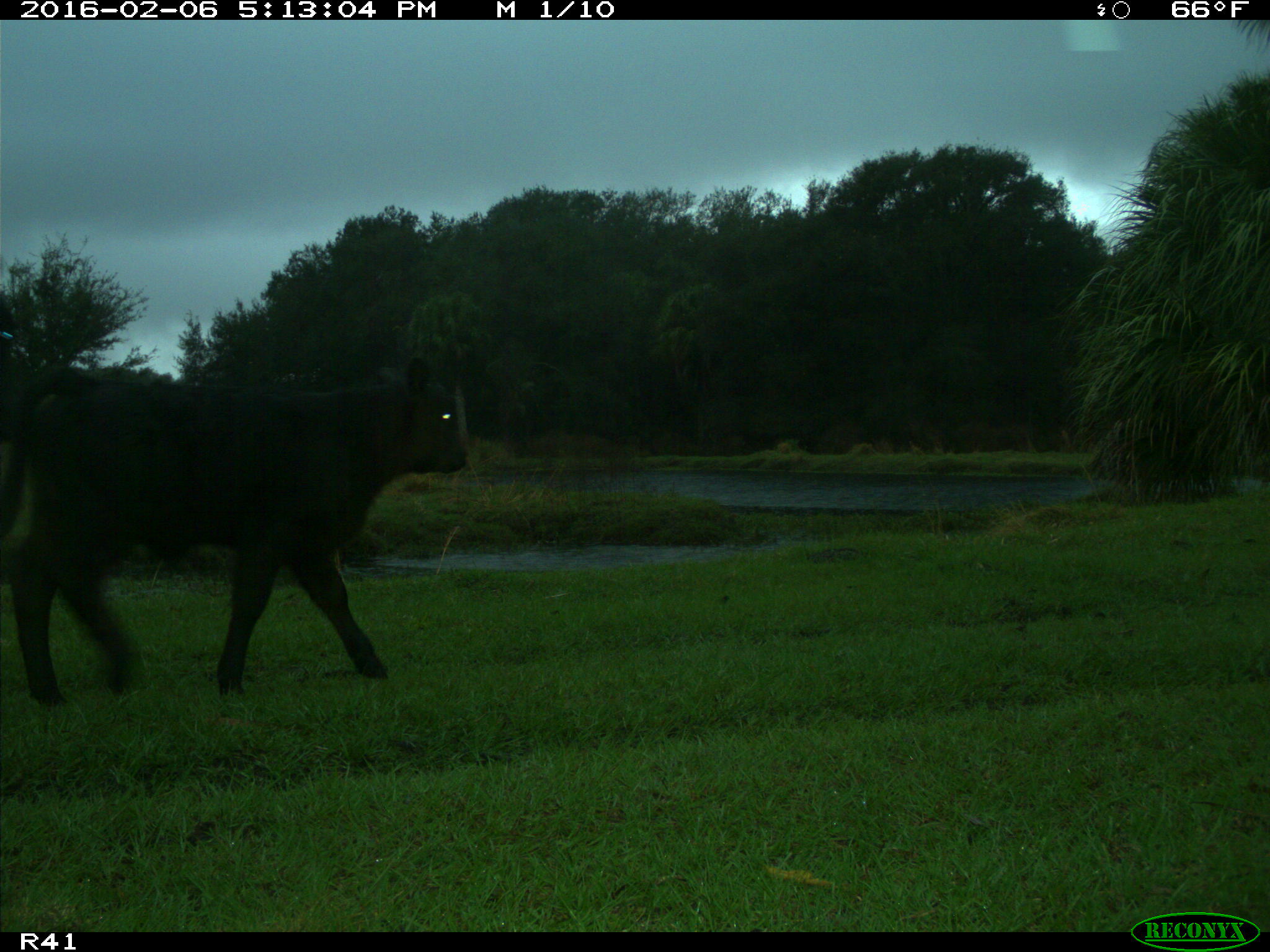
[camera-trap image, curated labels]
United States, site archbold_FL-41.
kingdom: Animalia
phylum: Chordata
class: Mammalia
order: Artiodactyla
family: Bovidae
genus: Bos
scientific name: Bos taurus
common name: domestic cow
Bos taurus (domestic cow).